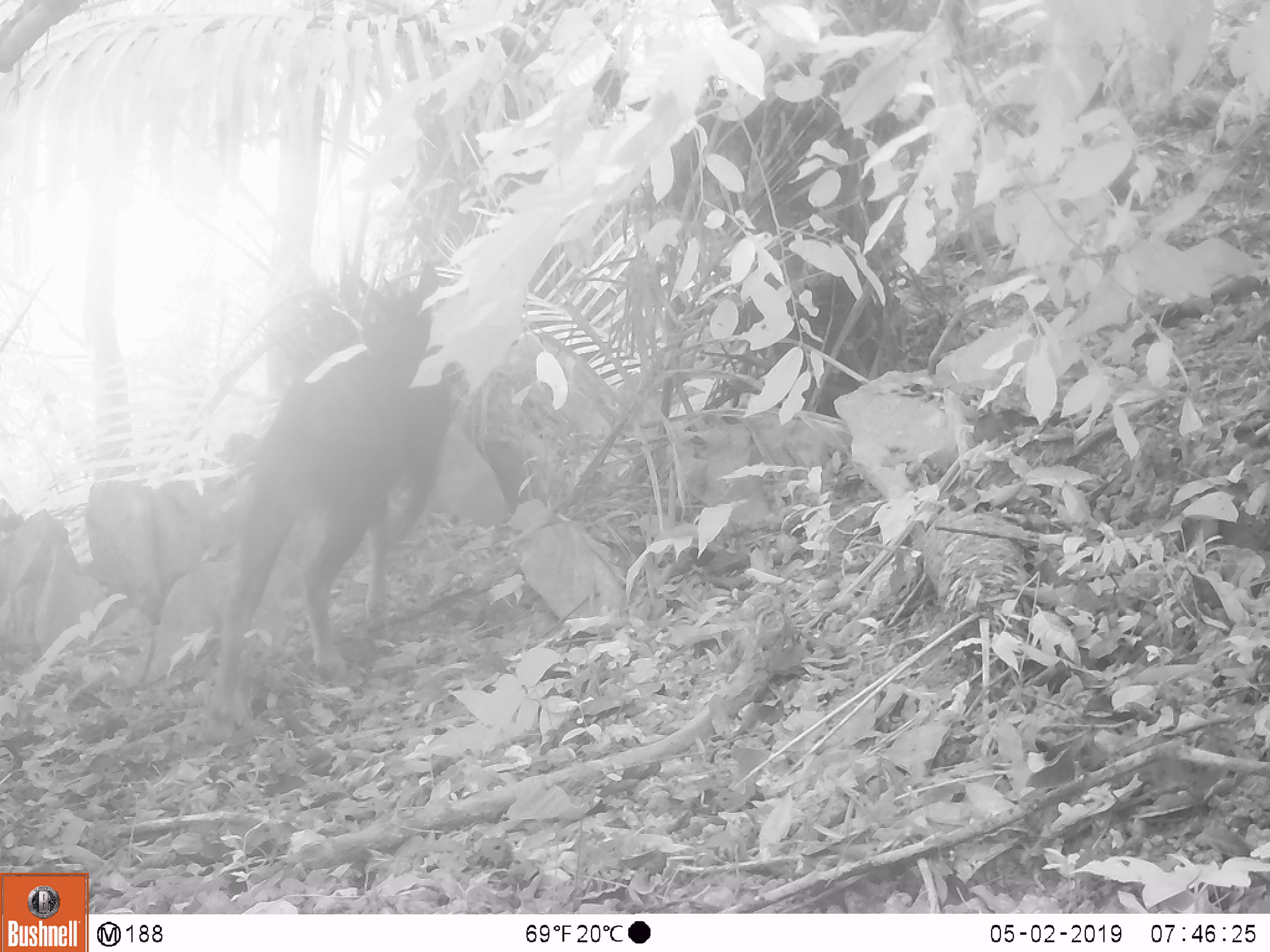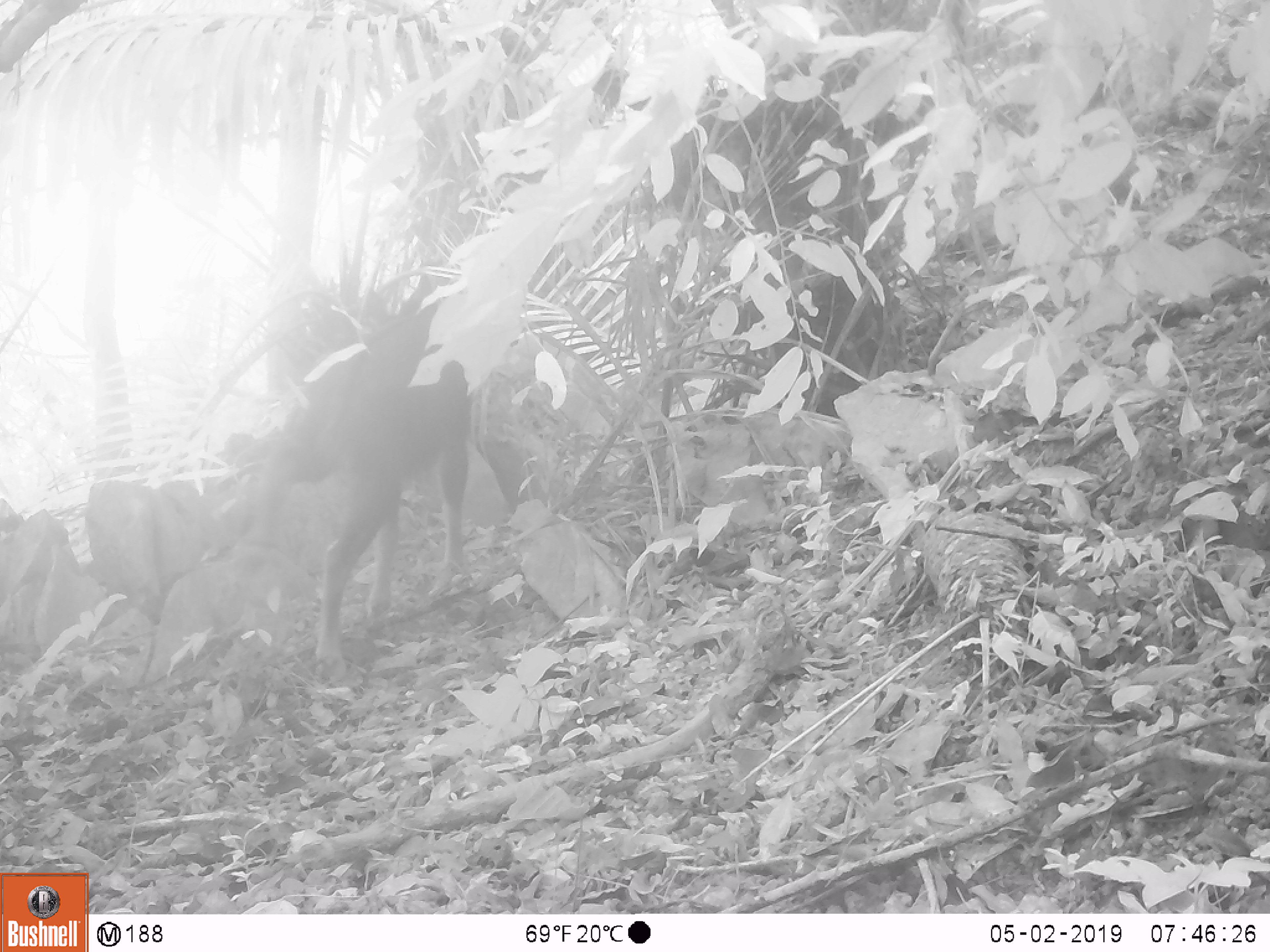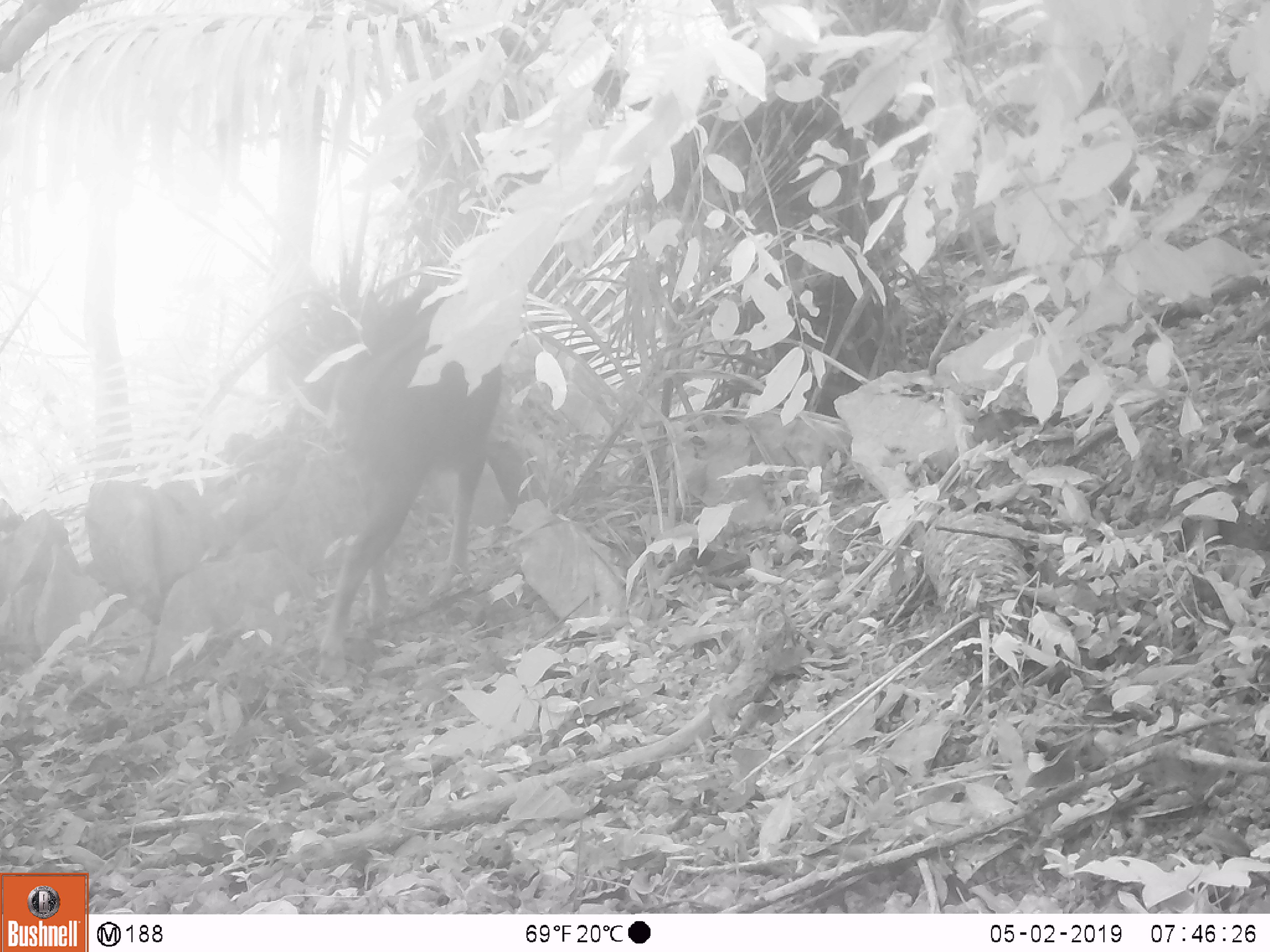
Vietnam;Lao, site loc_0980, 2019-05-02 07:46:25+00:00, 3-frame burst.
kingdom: Animalia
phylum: Chordata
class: Mammalia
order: Artiodactyla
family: Bovidae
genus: Capricornis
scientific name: Capricornis sumatraensis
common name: chinese serow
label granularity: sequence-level